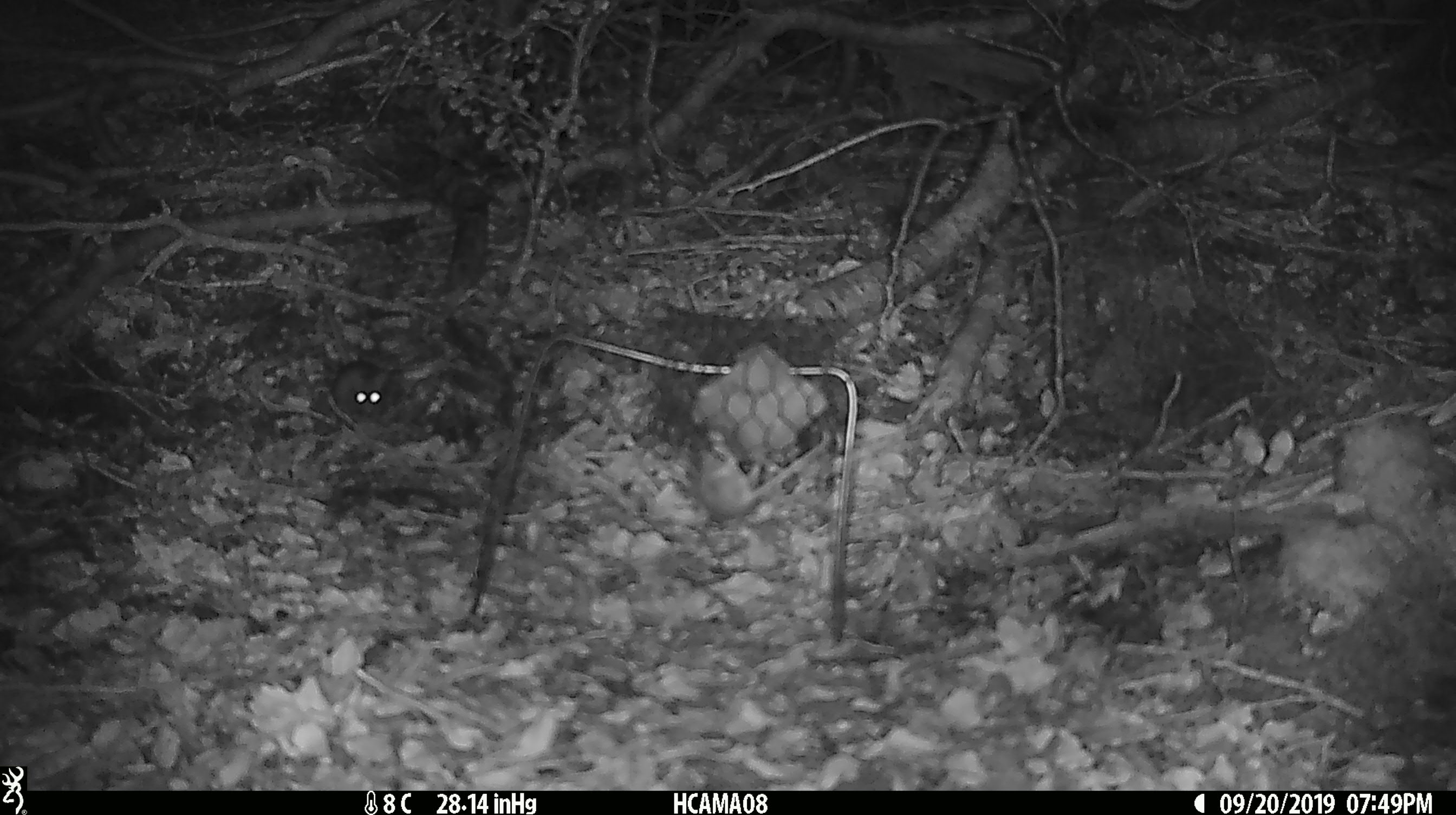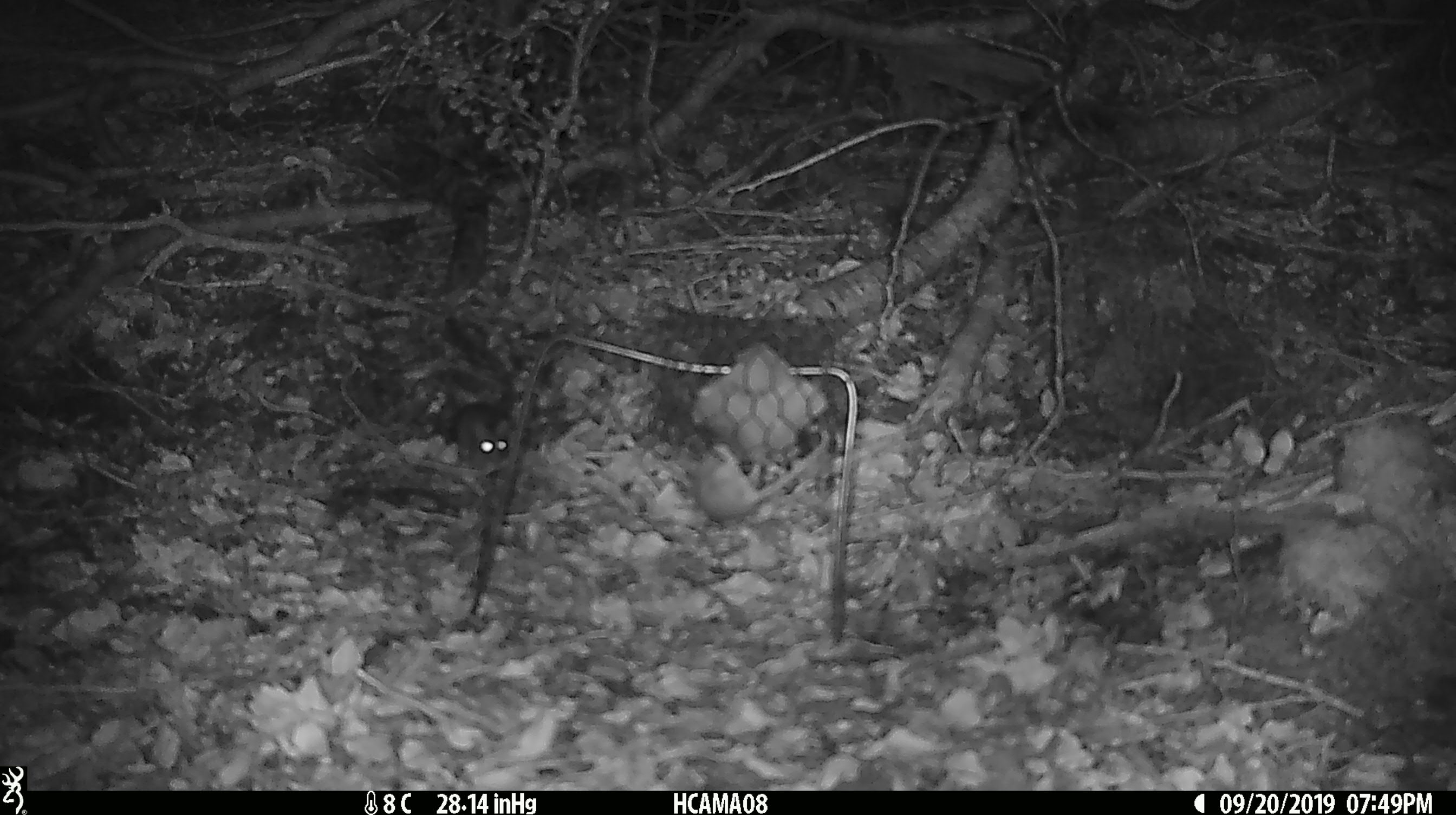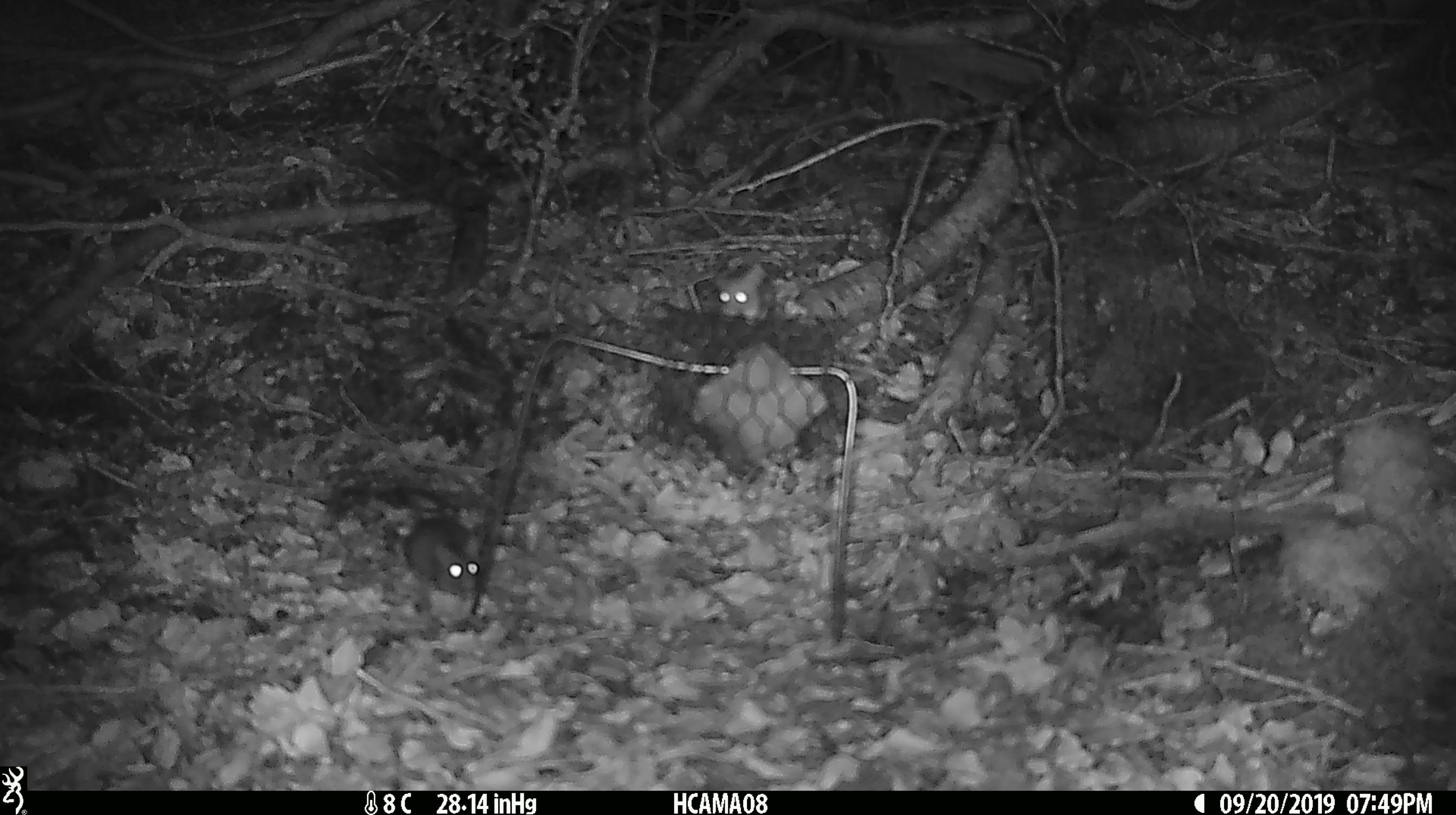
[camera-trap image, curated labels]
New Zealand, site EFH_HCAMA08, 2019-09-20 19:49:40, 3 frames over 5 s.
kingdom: Animalia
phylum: Chordata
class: Mammalia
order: Rodentia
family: Muridae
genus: Mus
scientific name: Mus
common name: mouse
Mouse (Mus).